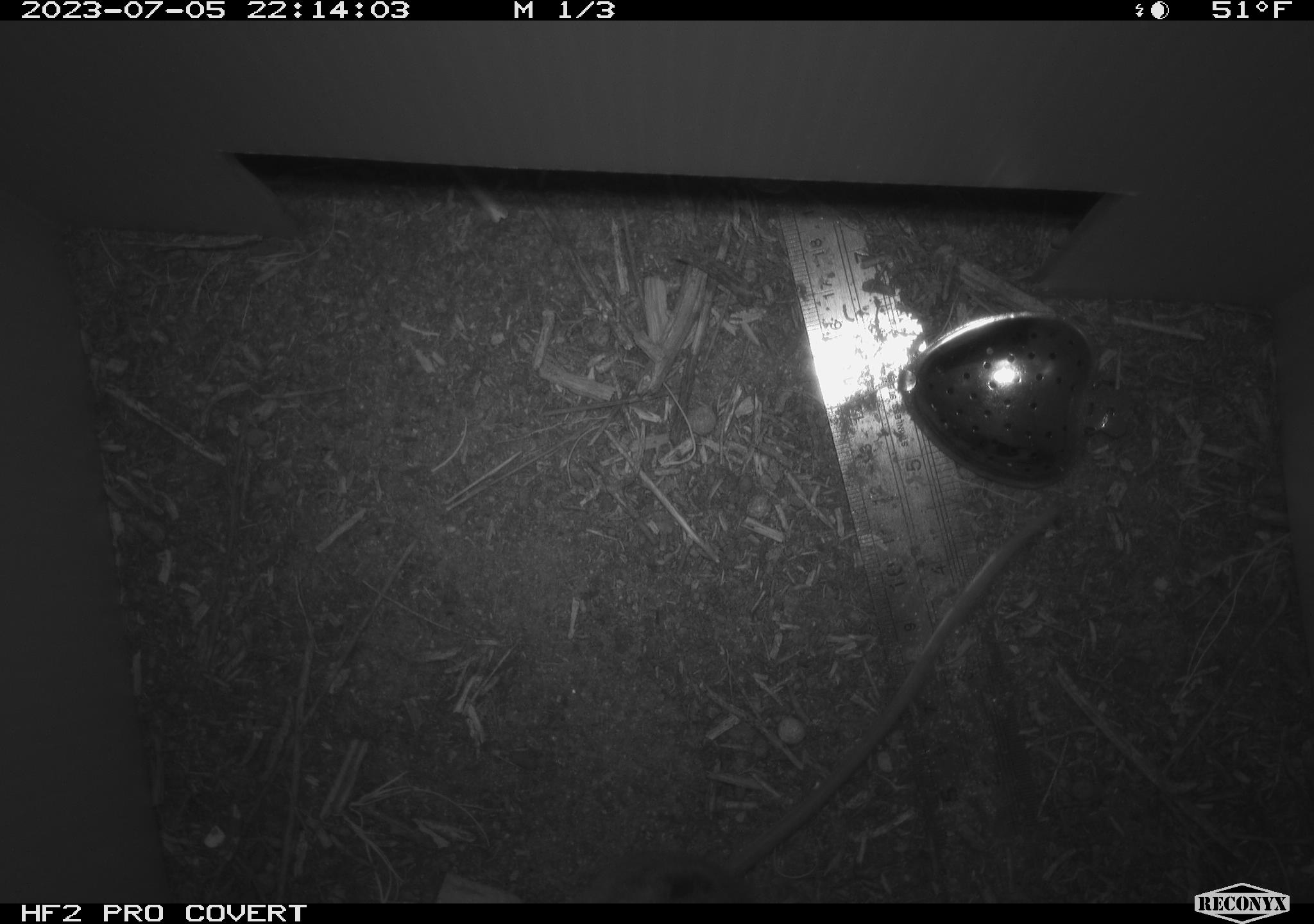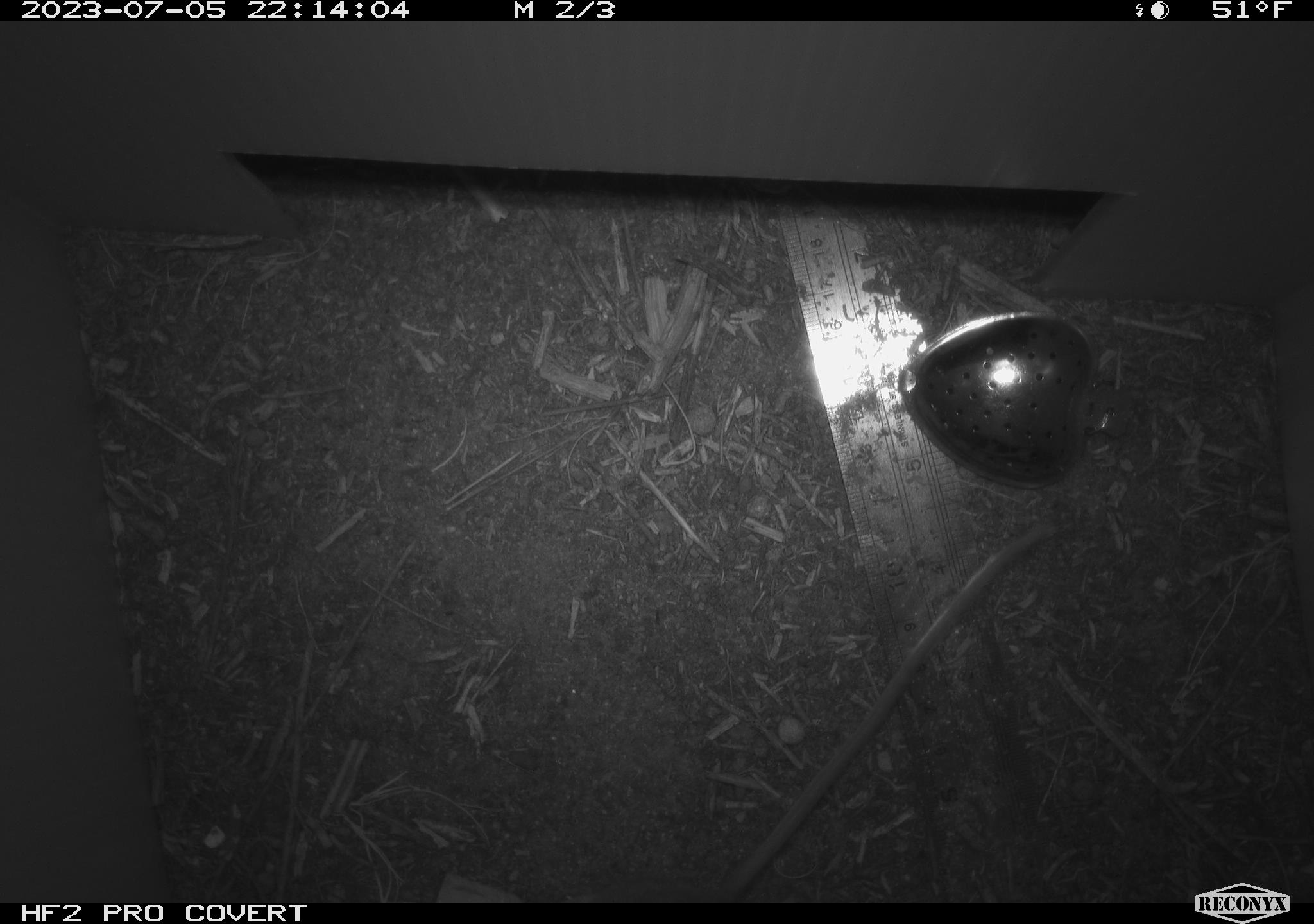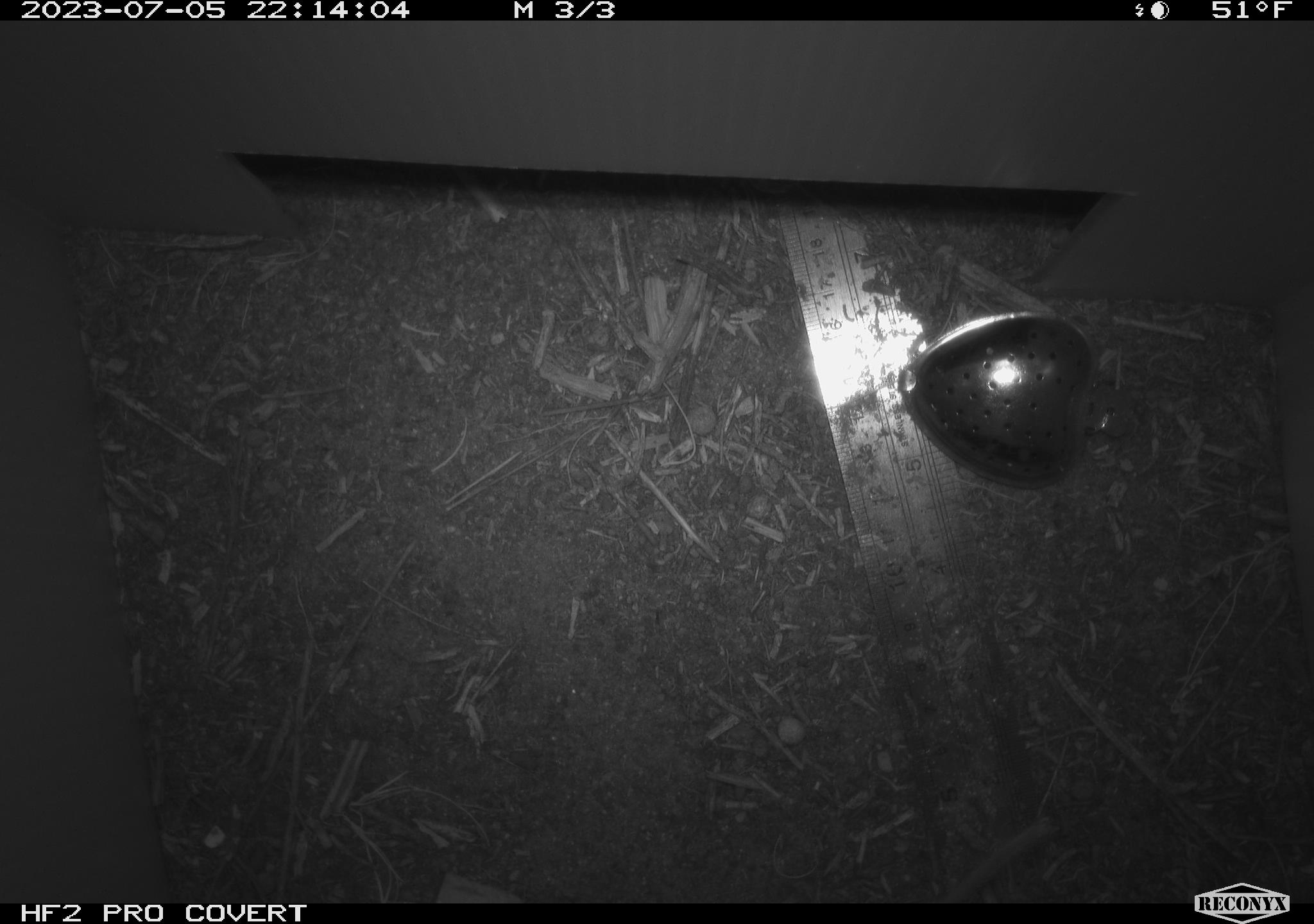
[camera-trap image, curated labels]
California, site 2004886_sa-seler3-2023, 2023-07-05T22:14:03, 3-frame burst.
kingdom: Animalia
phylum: Chordata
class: Mammalia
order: Rodentia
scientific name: Rodentia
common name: mouse species